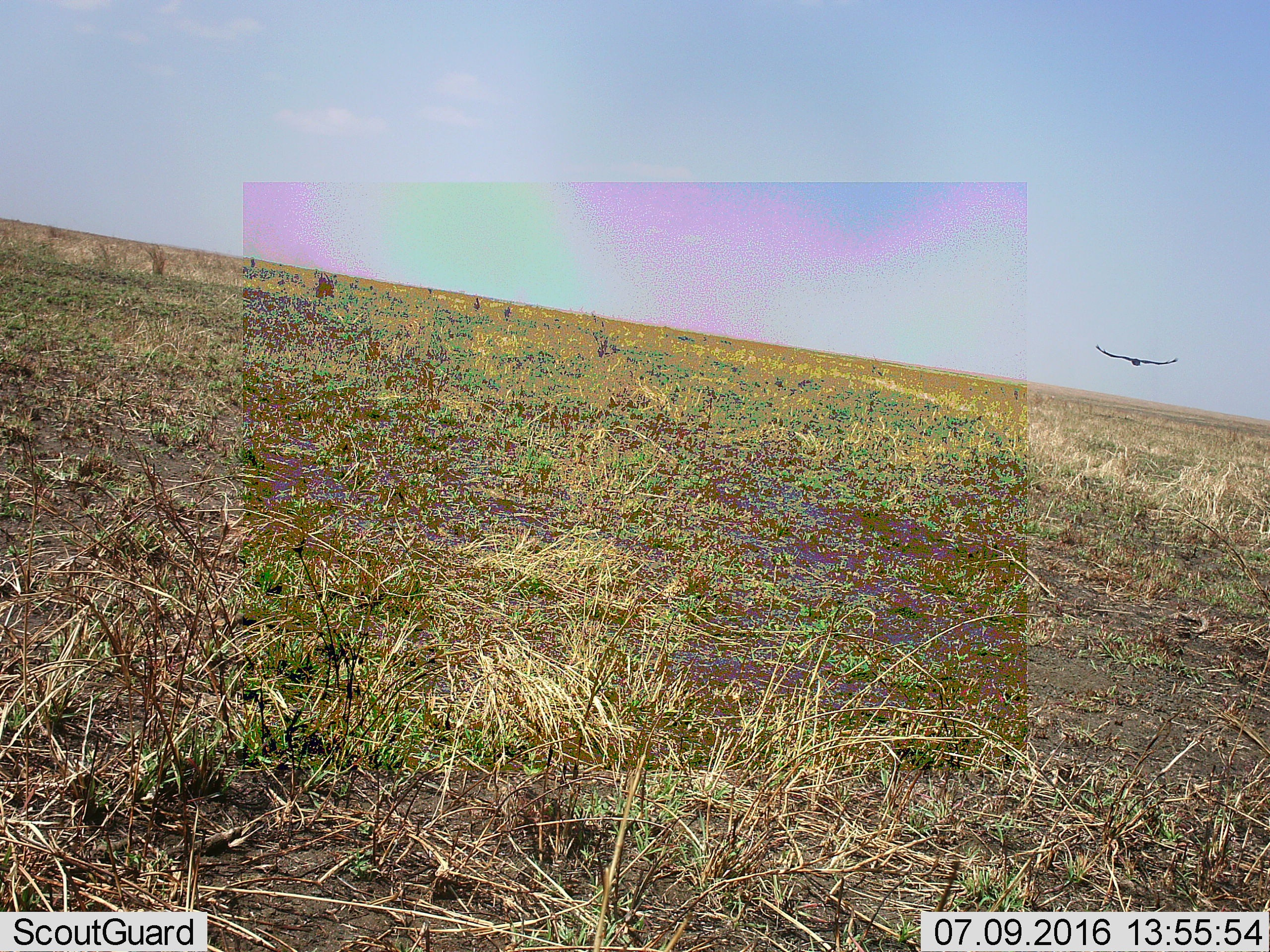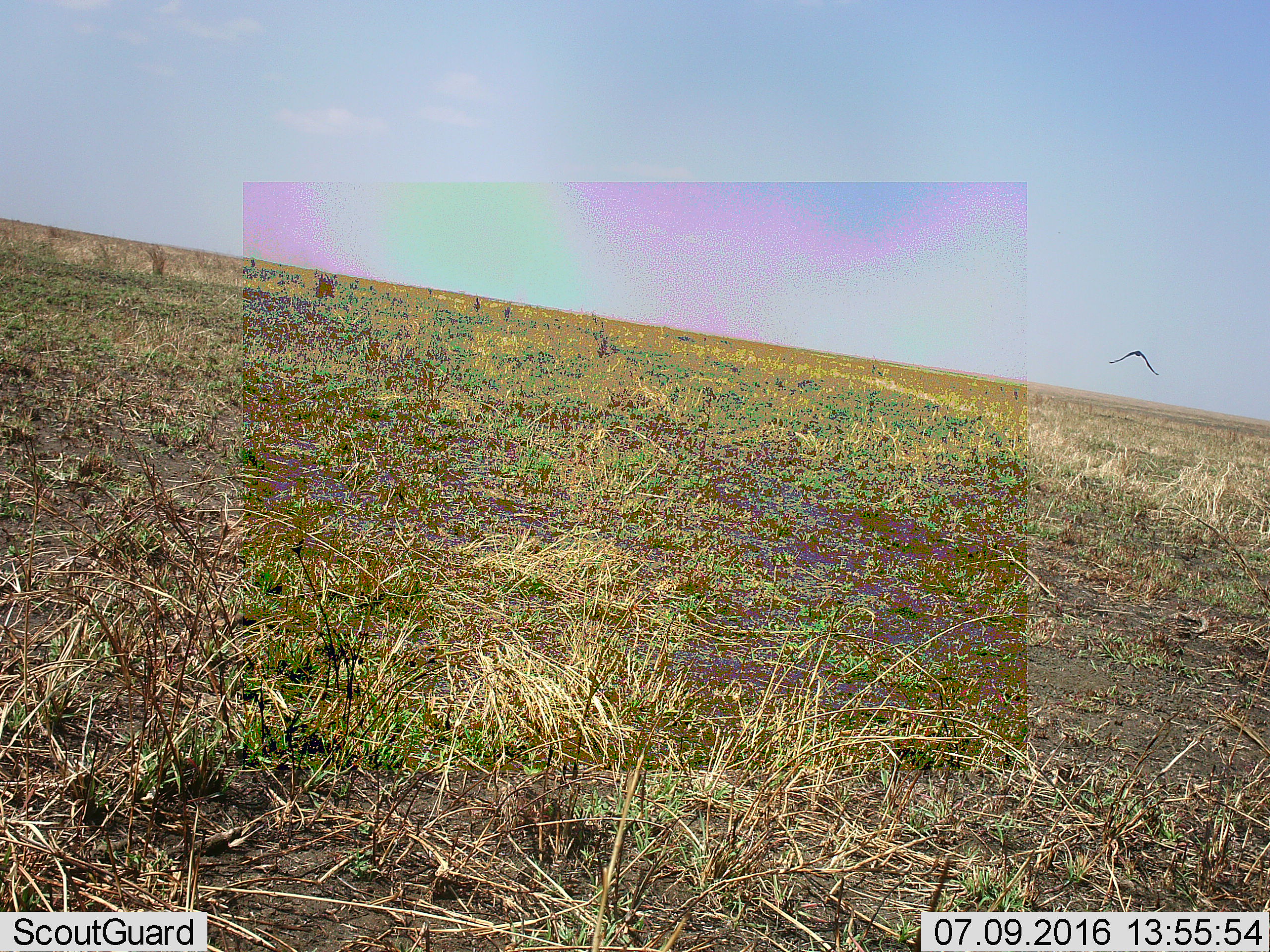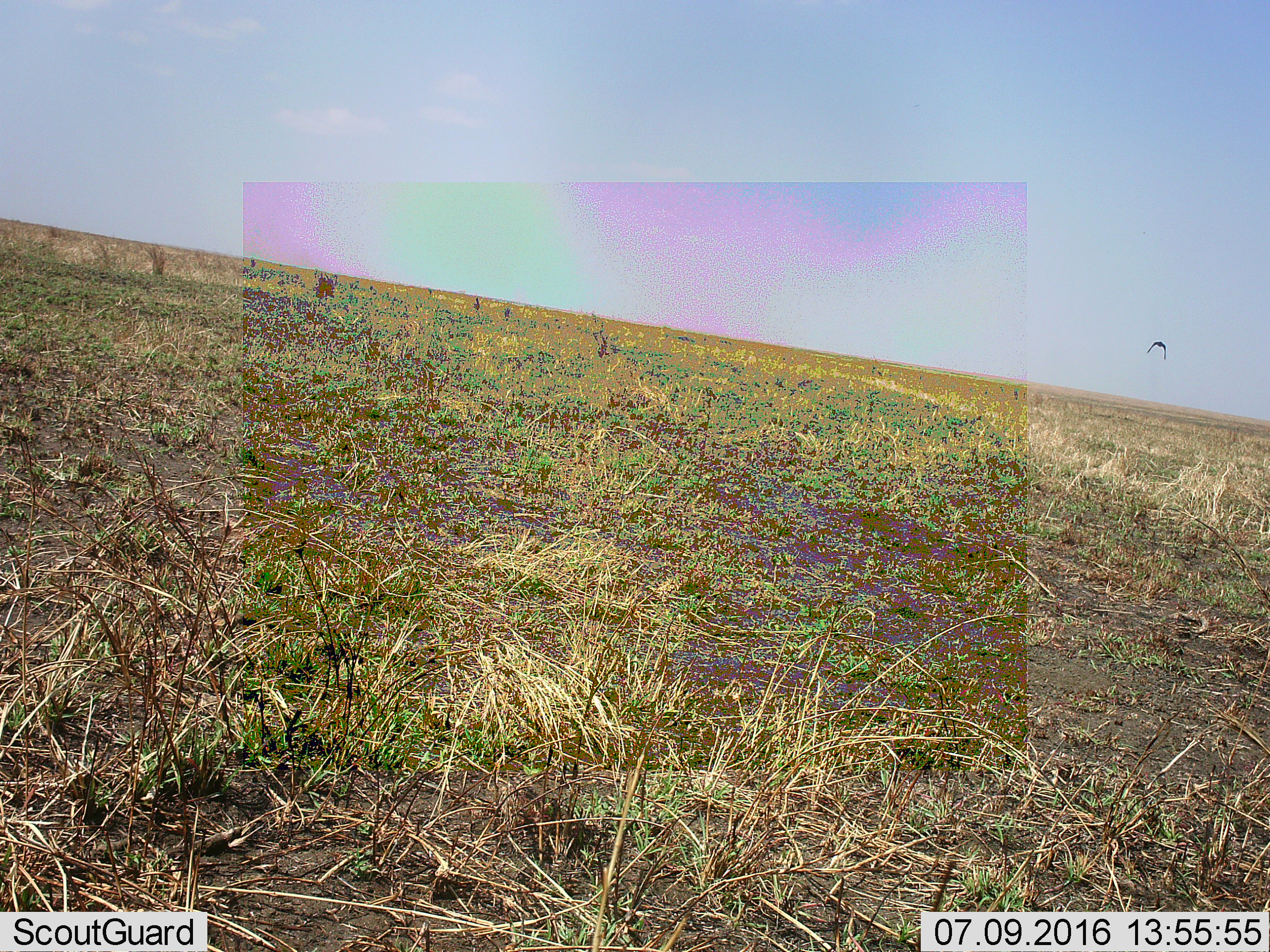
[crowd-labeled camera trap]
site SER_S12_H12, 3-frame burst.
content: unidentified animal